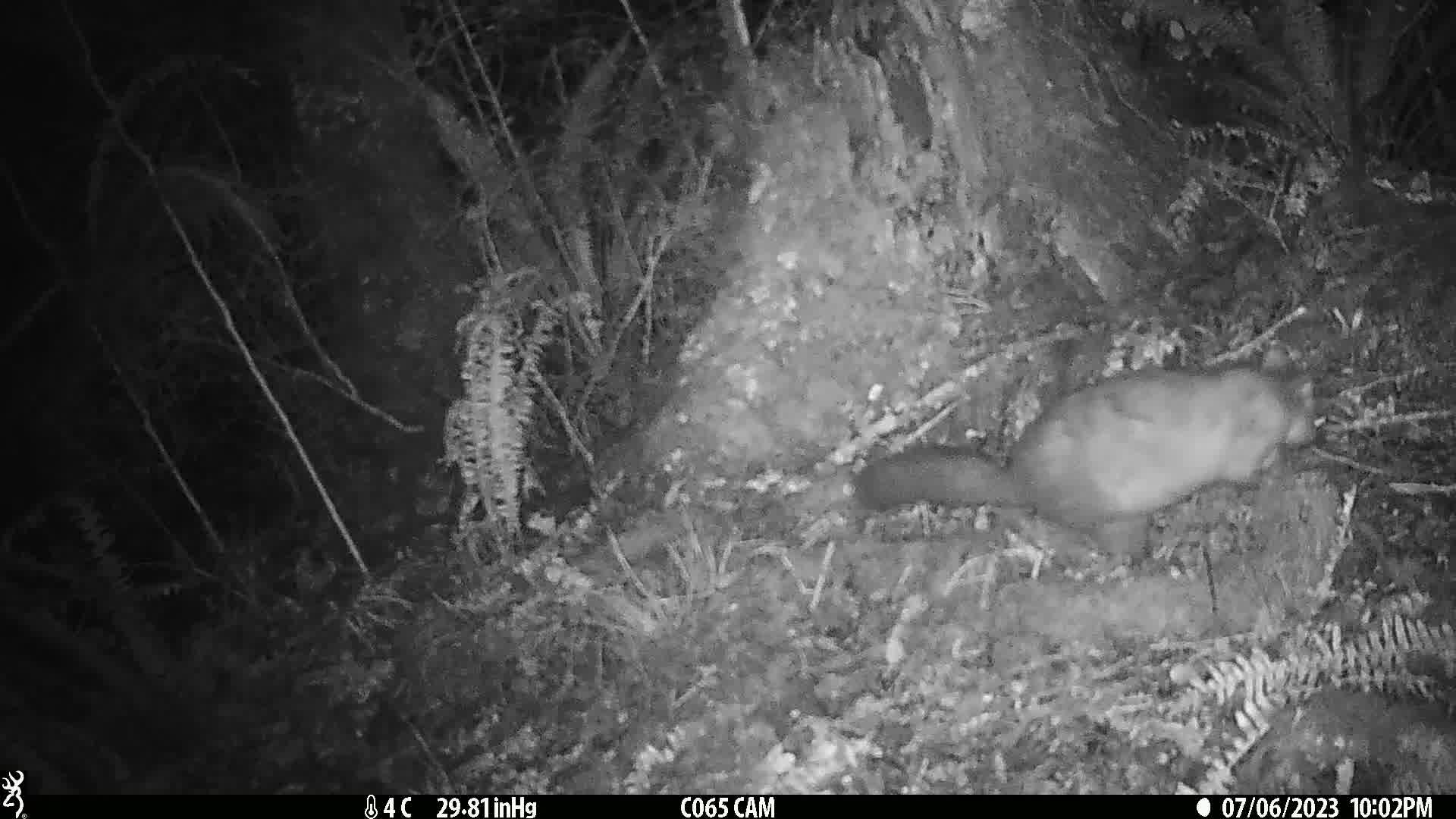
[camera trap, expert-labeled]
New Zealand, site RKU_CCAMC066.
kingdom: Animalia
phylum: Chordata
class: Mammalia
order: Diprotodontia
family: Phalangeridae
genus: Trichosurus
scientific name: Trichosurus vulpecula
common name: common brushtail possum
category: possum